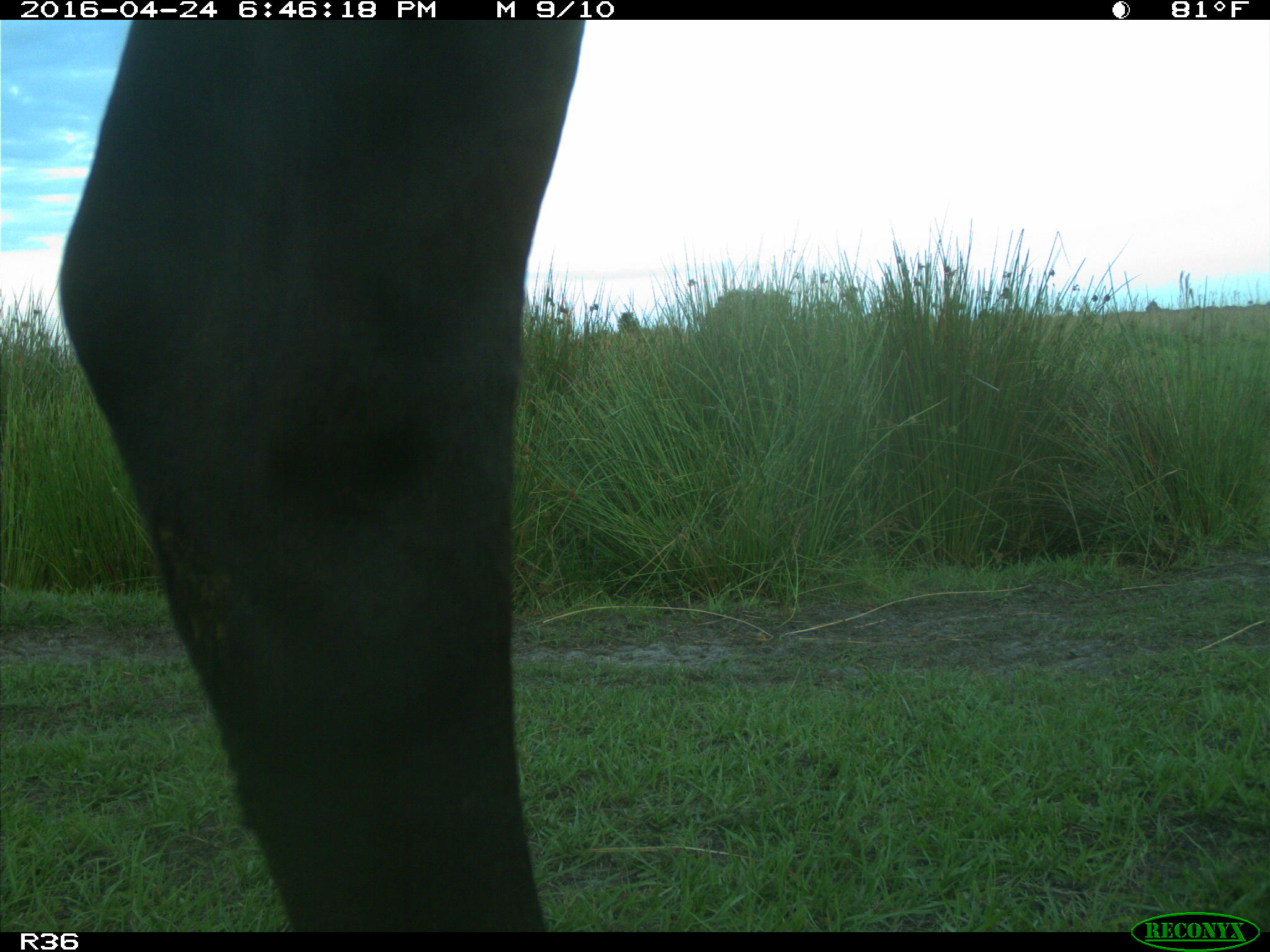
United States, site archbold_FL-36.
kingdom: Animalia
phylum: Chordata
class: Mammalia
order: Artiodactyla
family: Bovidae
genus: Bos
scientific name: Bos taurus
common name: domestic cow